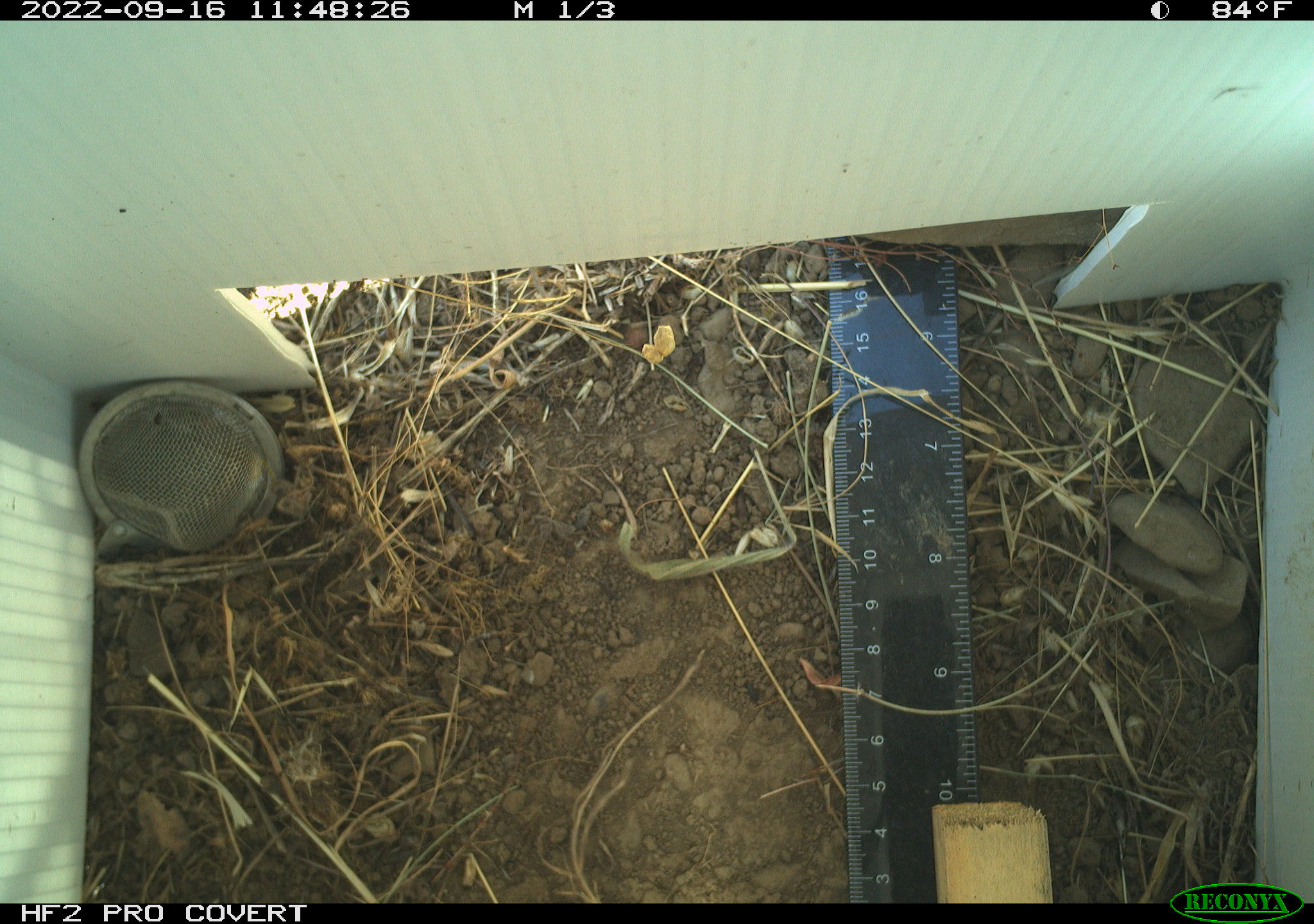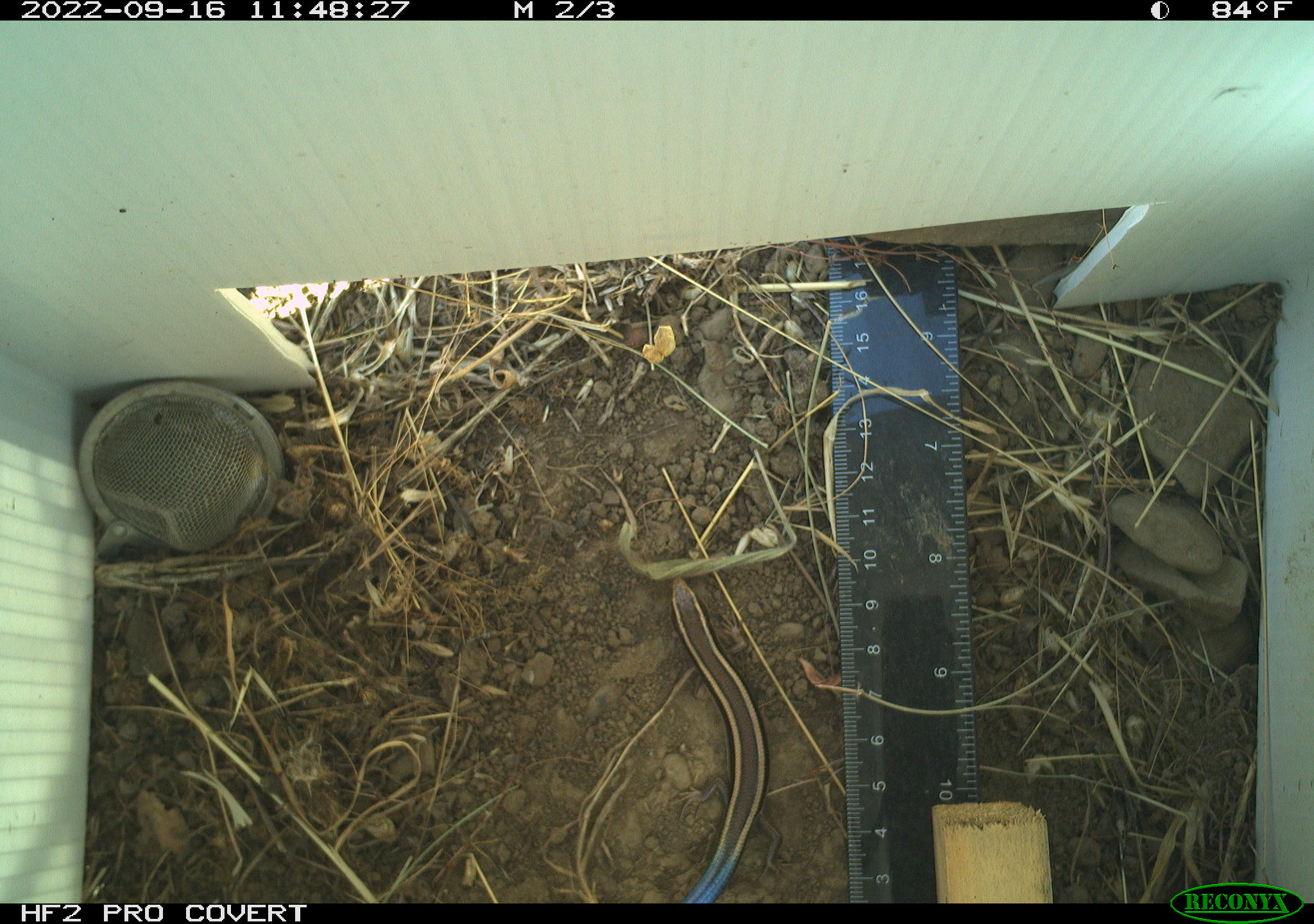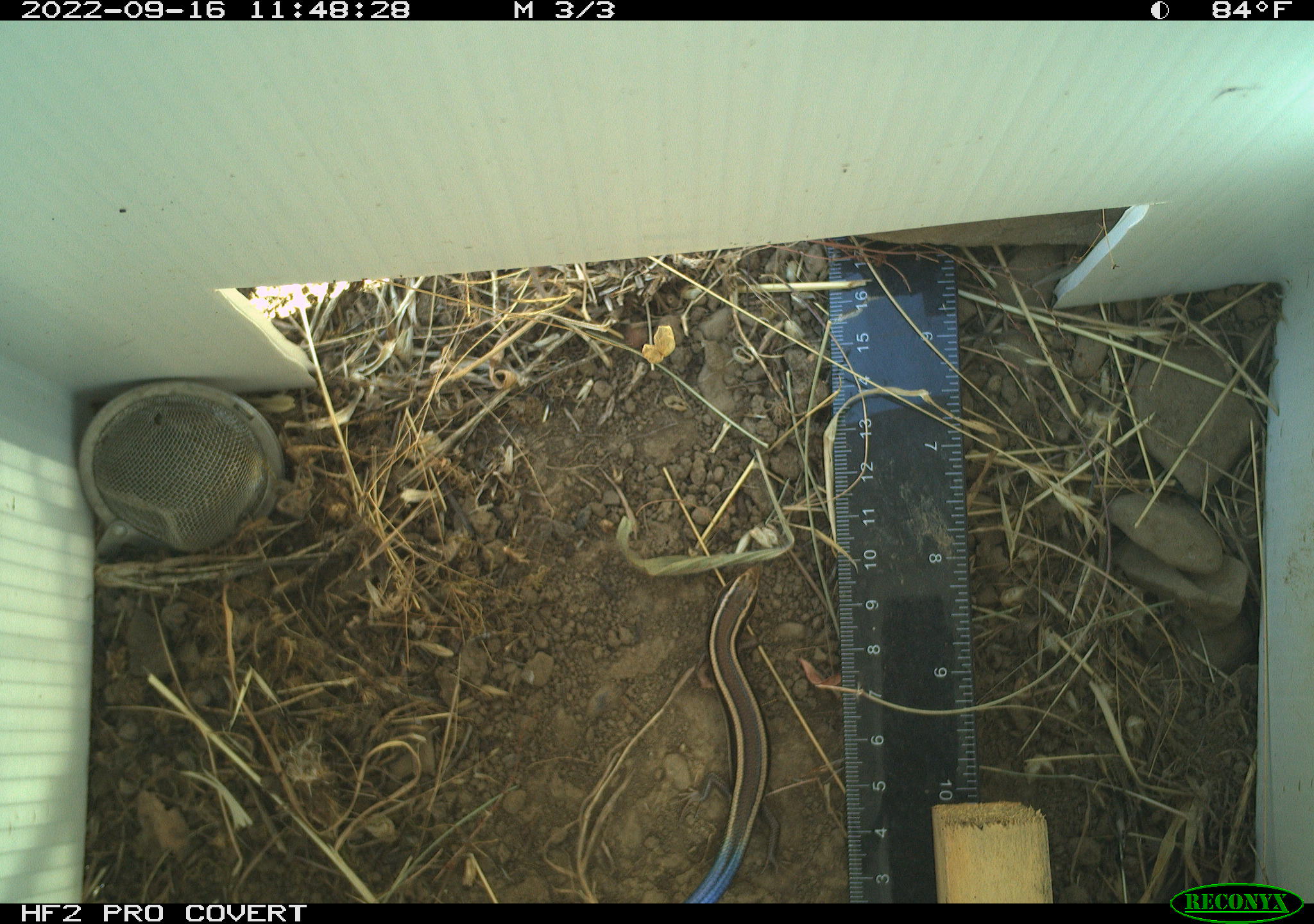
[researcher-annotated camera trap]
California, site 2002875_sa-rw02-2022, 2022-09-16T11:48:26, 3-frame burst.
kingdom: Animalia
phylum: Chordata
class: Reptilia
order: Squamata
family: Scincidae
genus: Plestiodon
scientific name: Plestiodon skiltonianus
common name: western skink